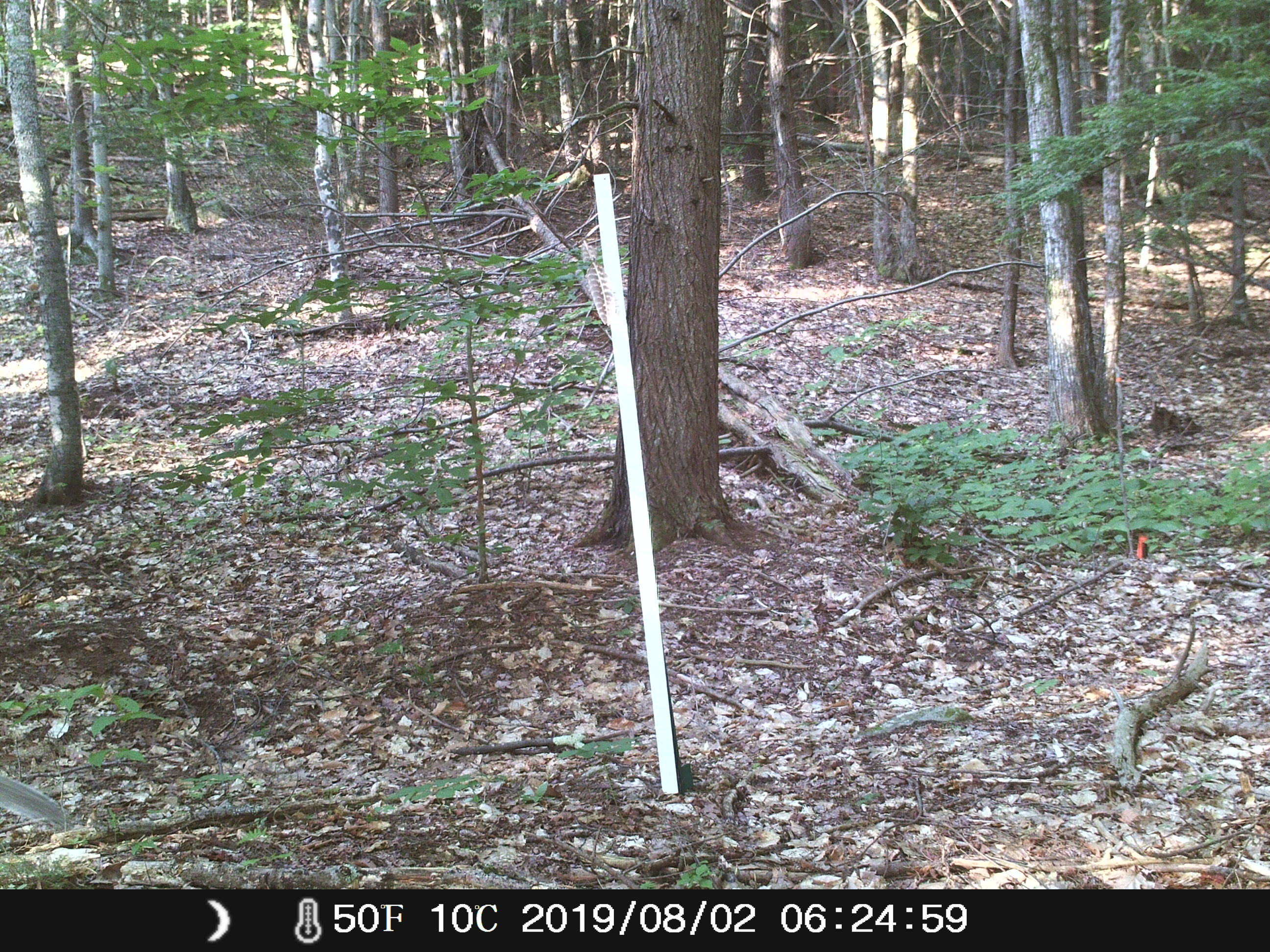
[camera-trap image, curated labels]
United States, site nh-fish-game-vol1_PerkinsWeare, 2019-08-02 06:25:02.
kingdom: Animalia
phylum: Chordata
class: Mammalia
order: Rodentia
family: Sciuridae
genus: Sciurus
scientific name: Sciurus carolinensis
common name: gray squirrel